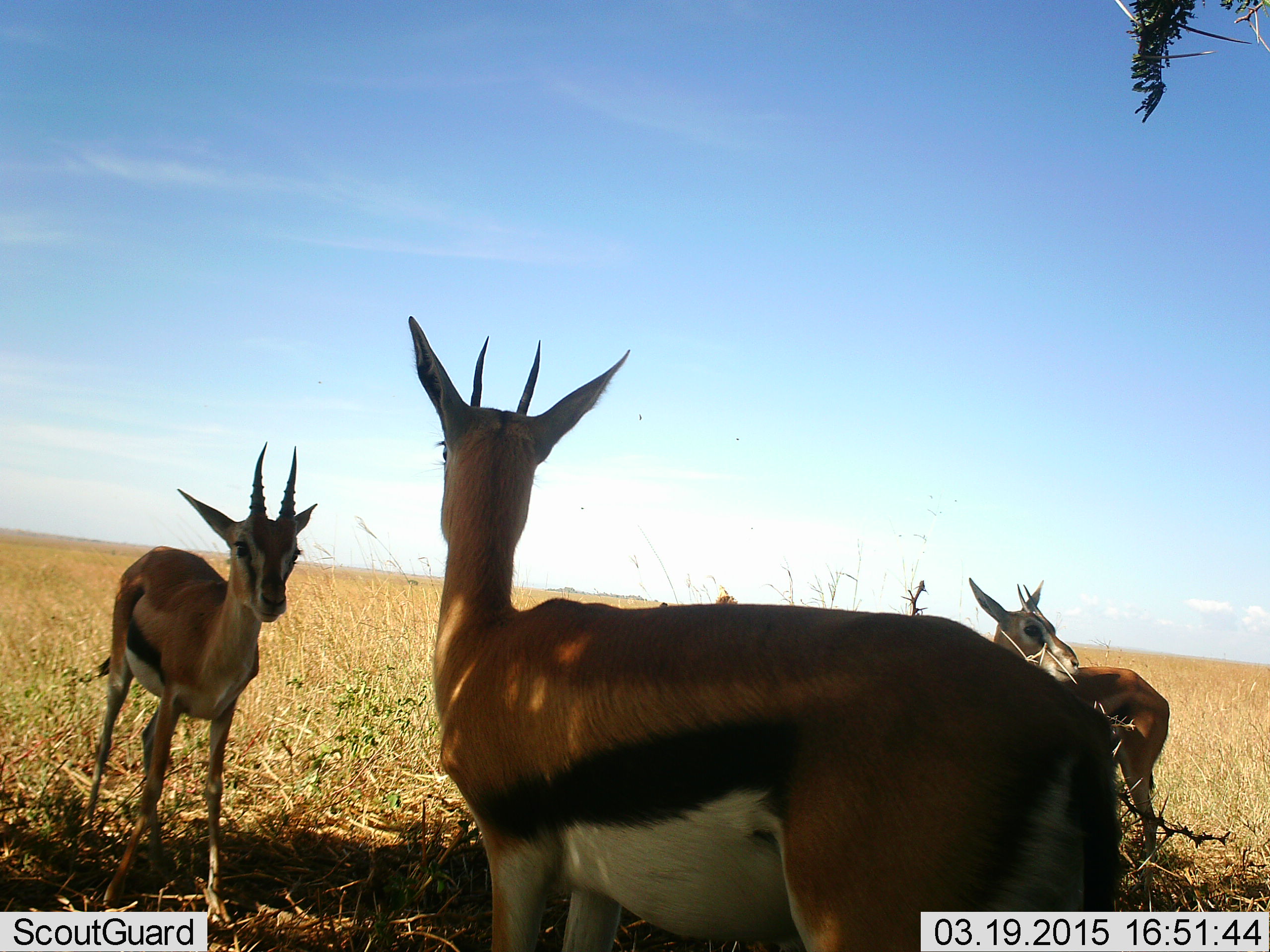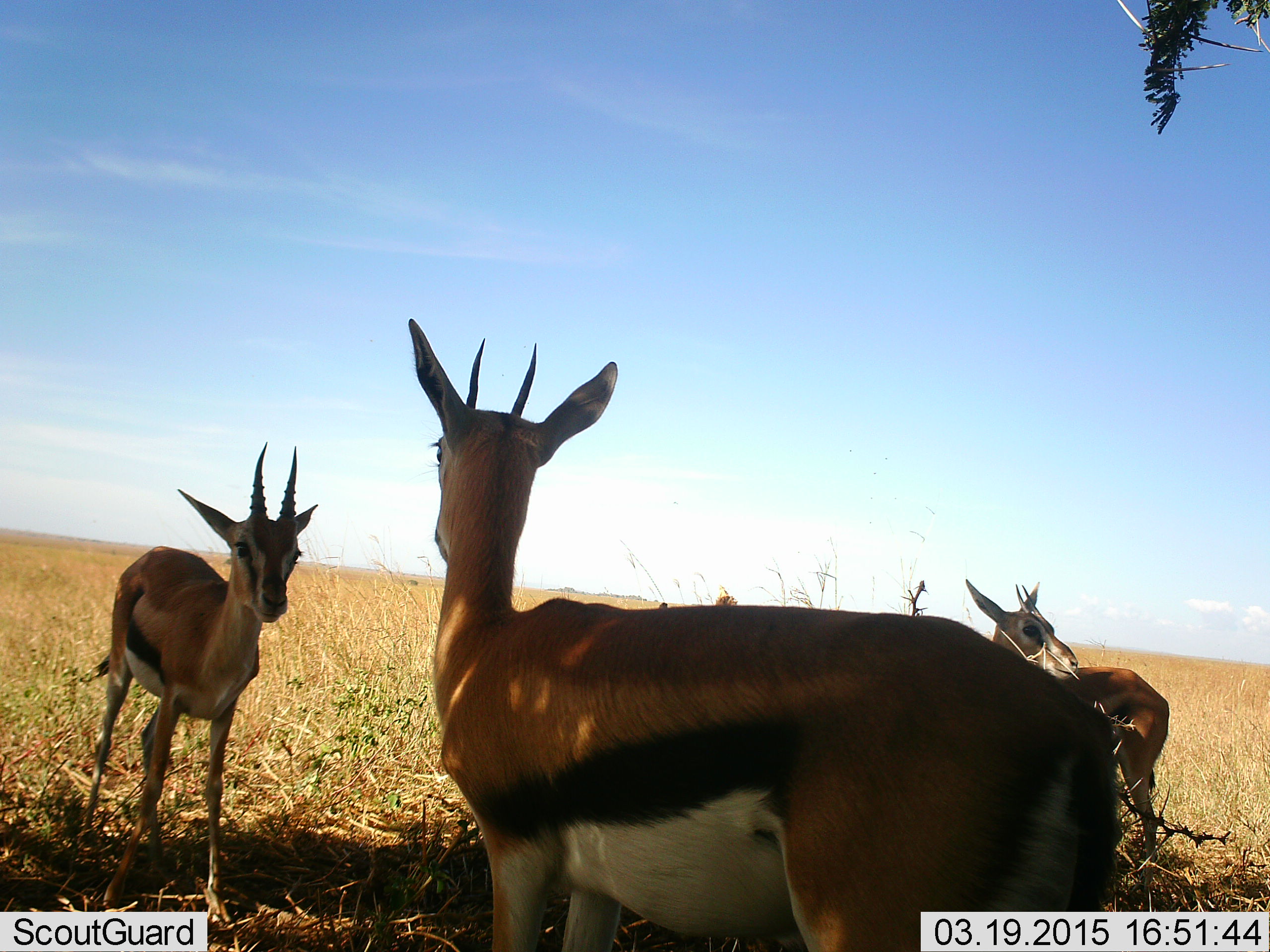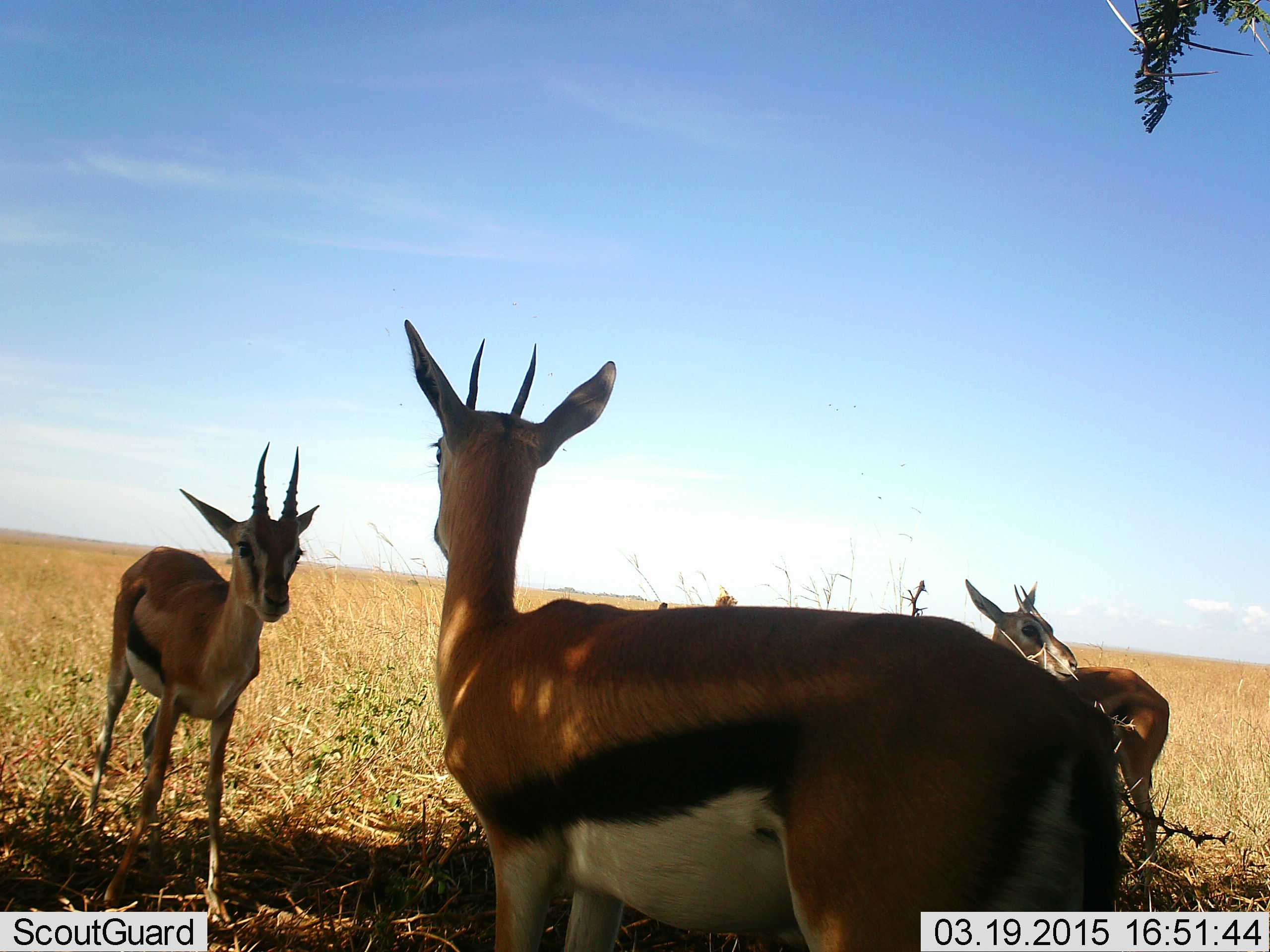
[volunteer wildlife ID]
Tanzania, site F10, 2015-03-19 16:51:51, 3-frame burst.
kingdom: Animalia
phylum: Chordata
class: Mammalia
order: Artiodactyla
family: Bovidae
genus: Eudorcas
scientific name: Eudorcas thomsonii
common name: thomson's gazelle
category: gazellethomsons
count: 3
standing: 100%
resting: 0%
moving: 0%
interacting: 0%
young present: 0%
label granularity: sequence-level